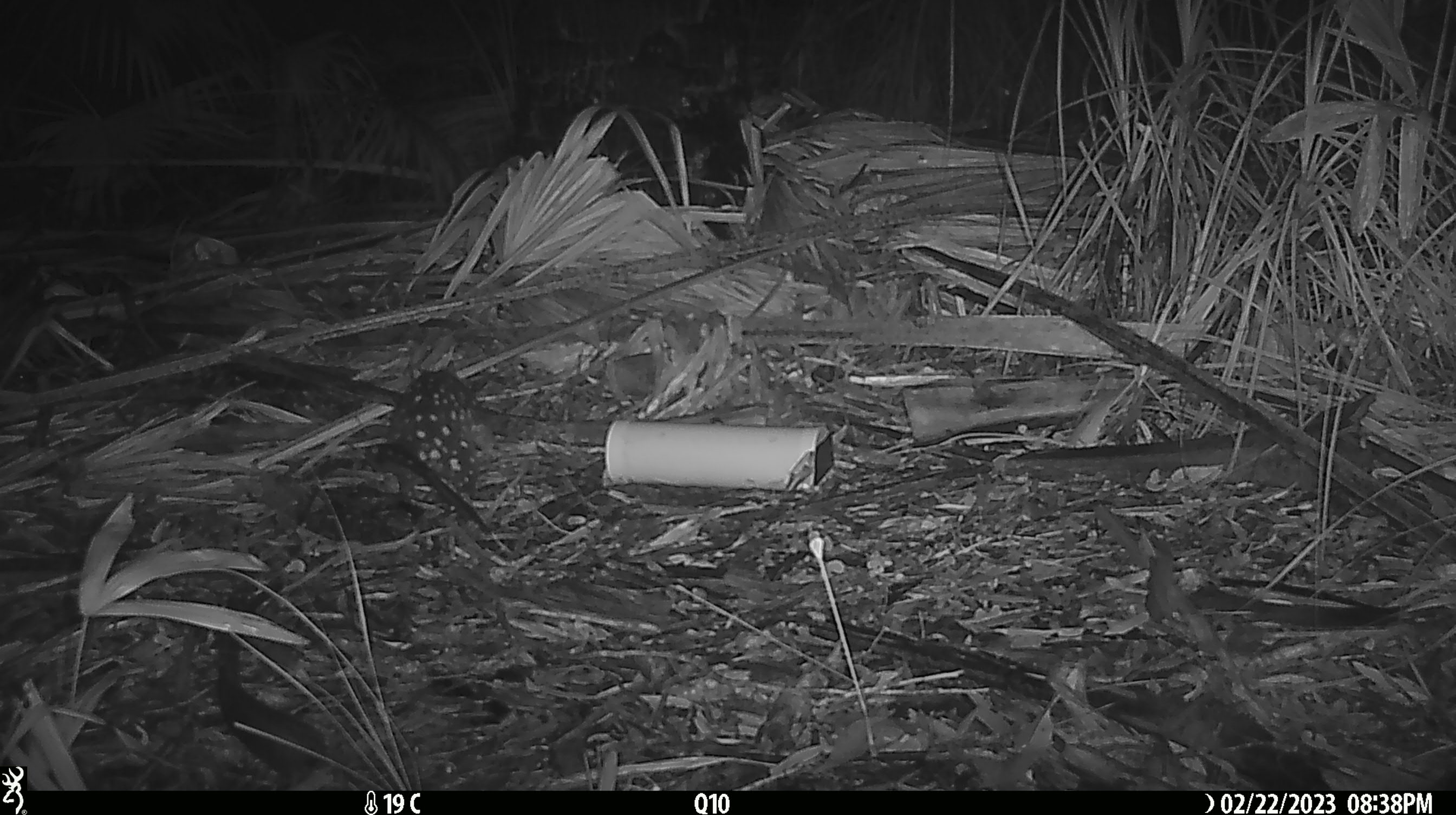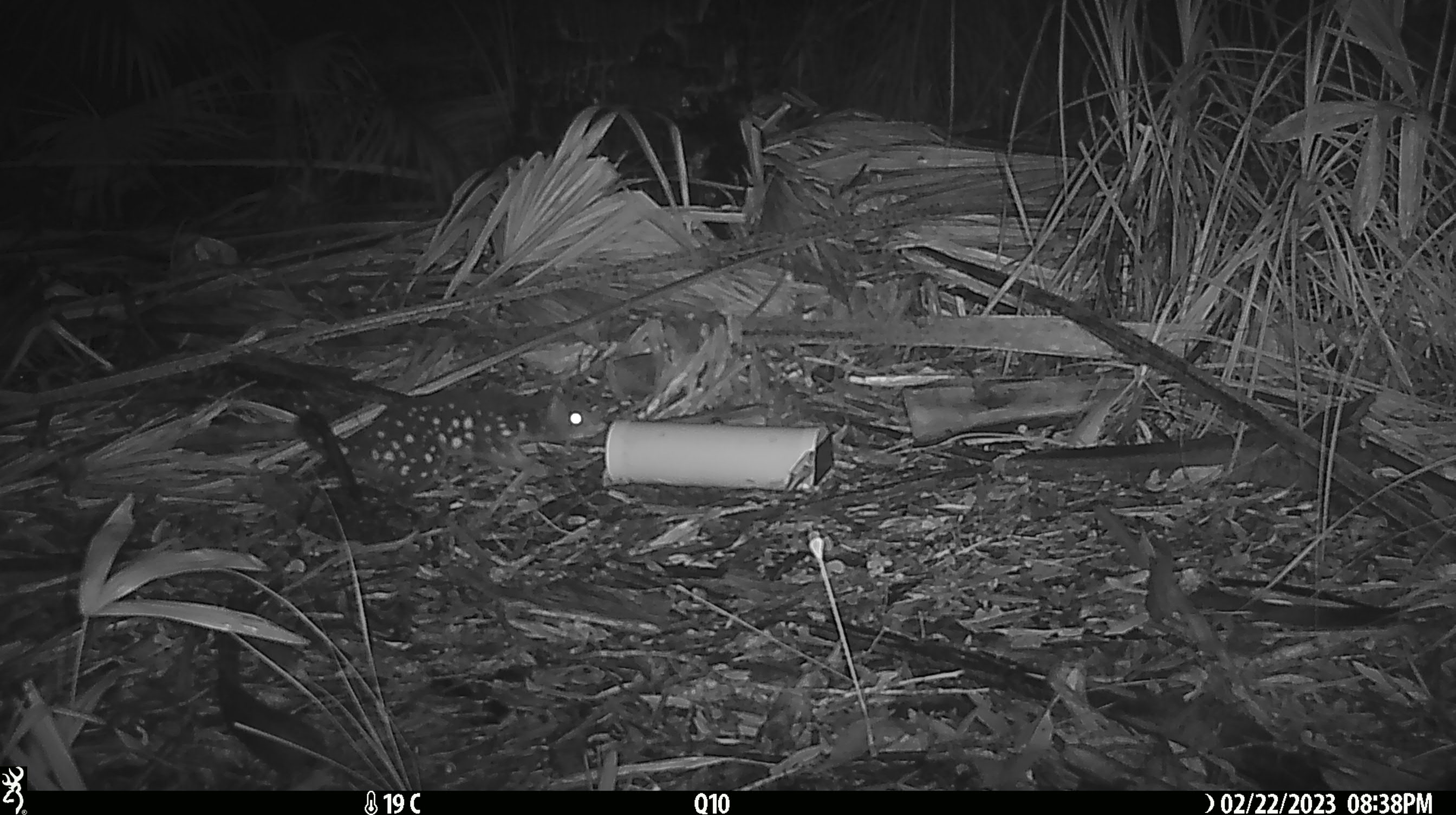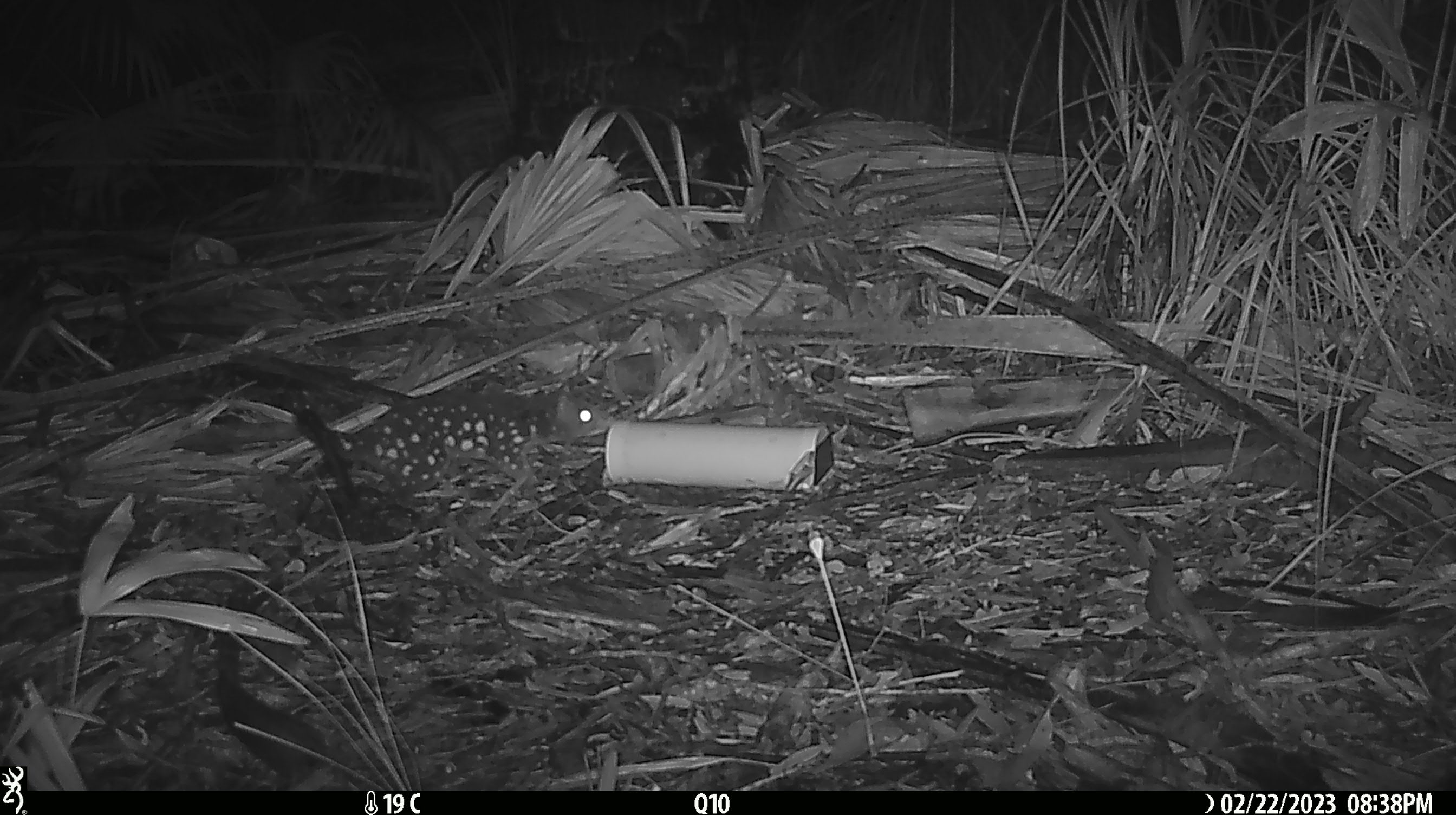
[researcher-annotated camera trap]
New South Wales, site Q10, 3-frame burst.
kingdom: Animalia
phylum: Chordata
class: Mammalia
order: Dasyuromorphia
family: Dasyuridae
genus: Dasyurus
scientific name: Dasyurus maculatus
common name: spotted-tailed quoll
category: quoll